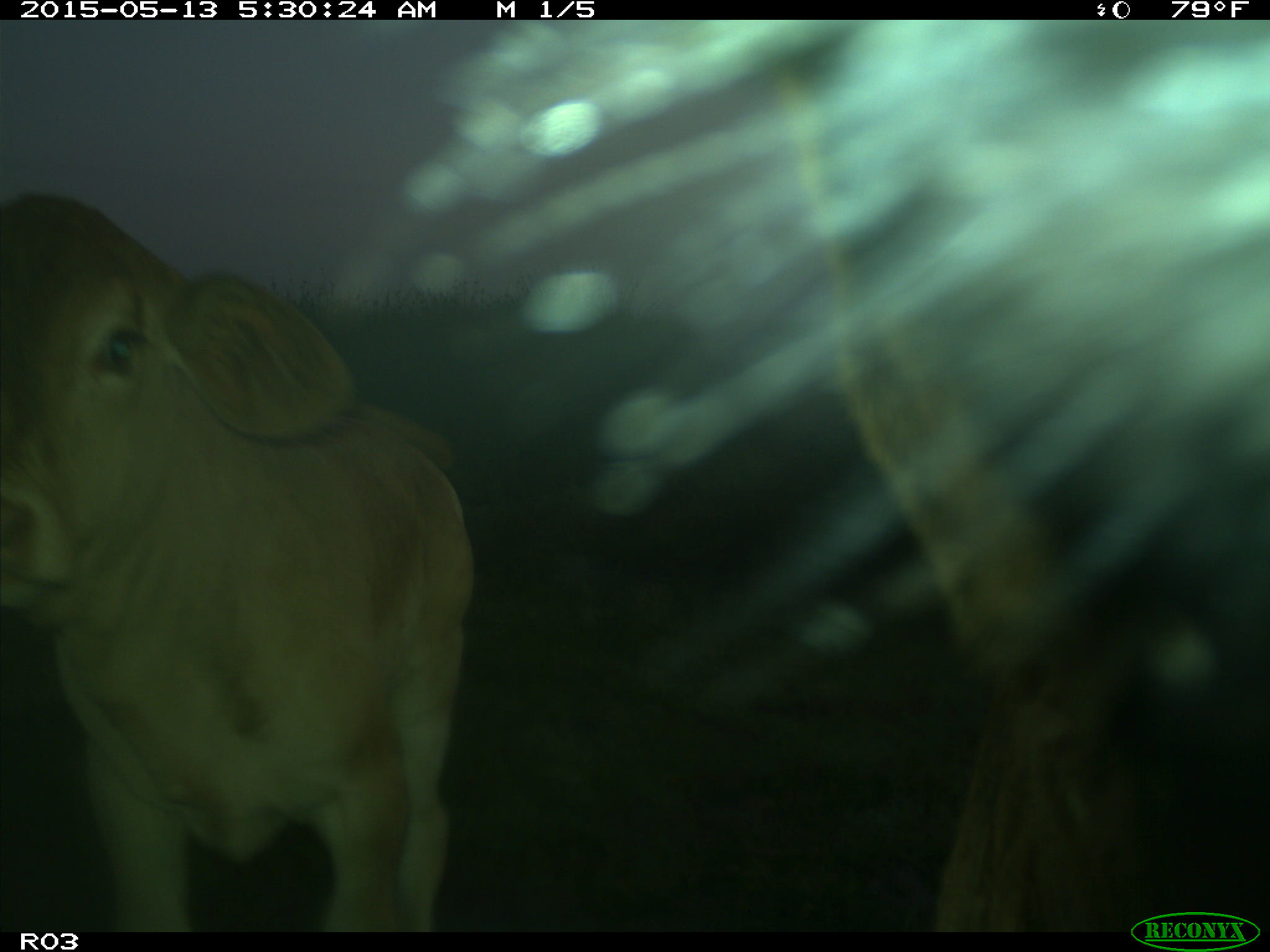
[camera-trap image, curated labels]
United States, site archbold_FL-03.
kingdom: Animalia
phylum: Chordata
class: Mammalia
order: Artiodactyla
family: Bovidae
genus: Bos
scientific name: Bos taurus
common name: domestic cow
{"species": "Bos taurus (domestic cow)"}